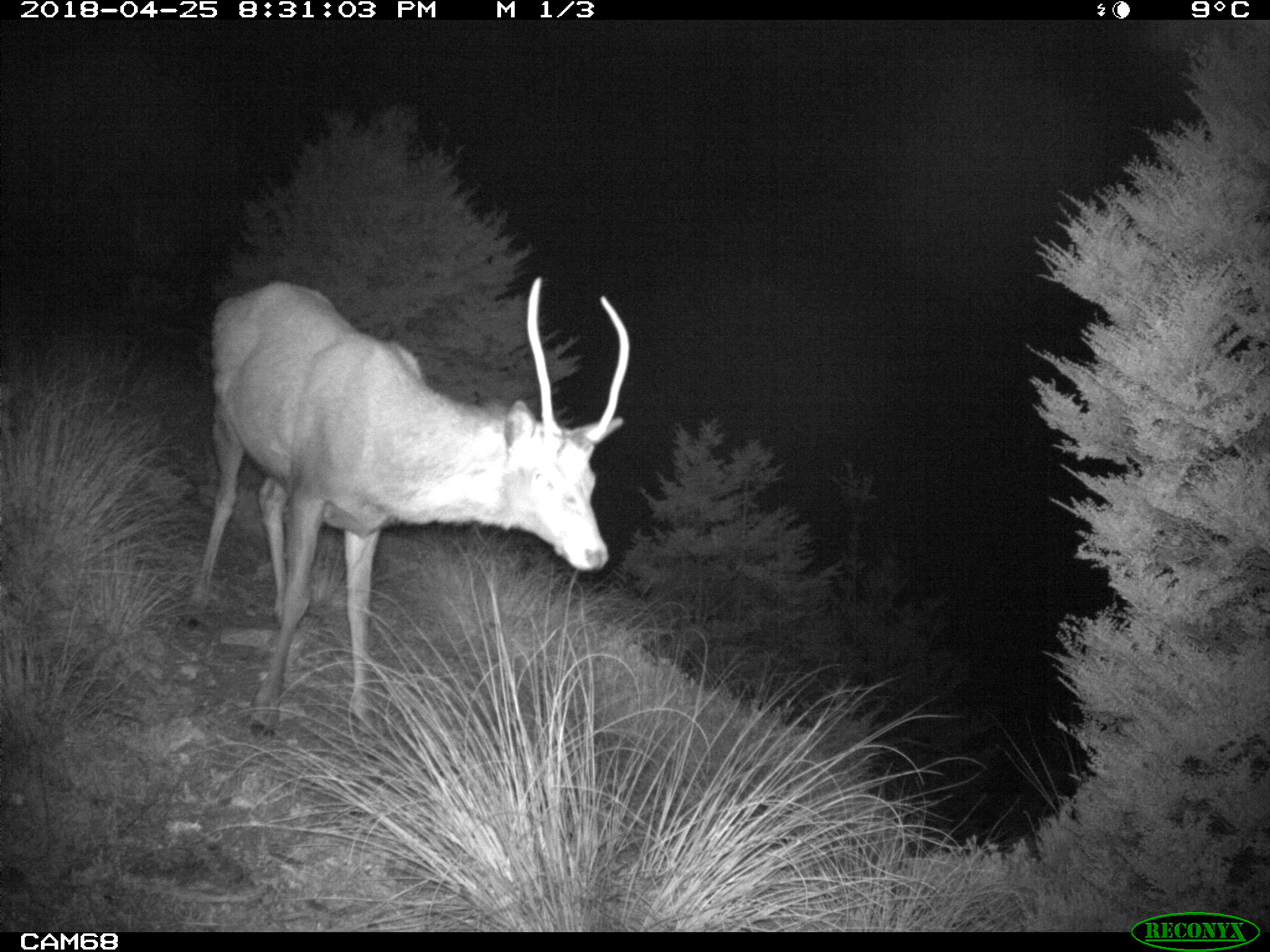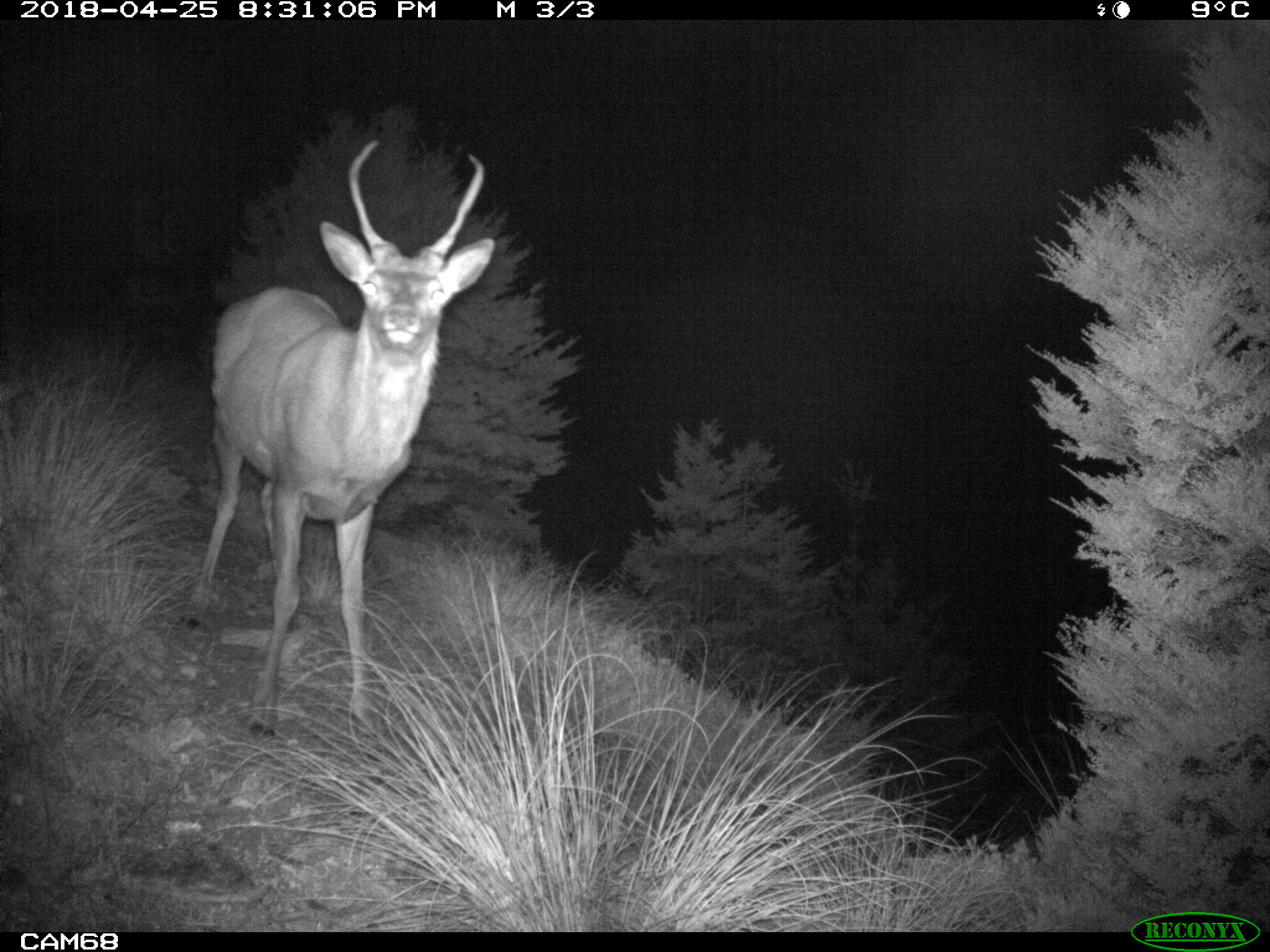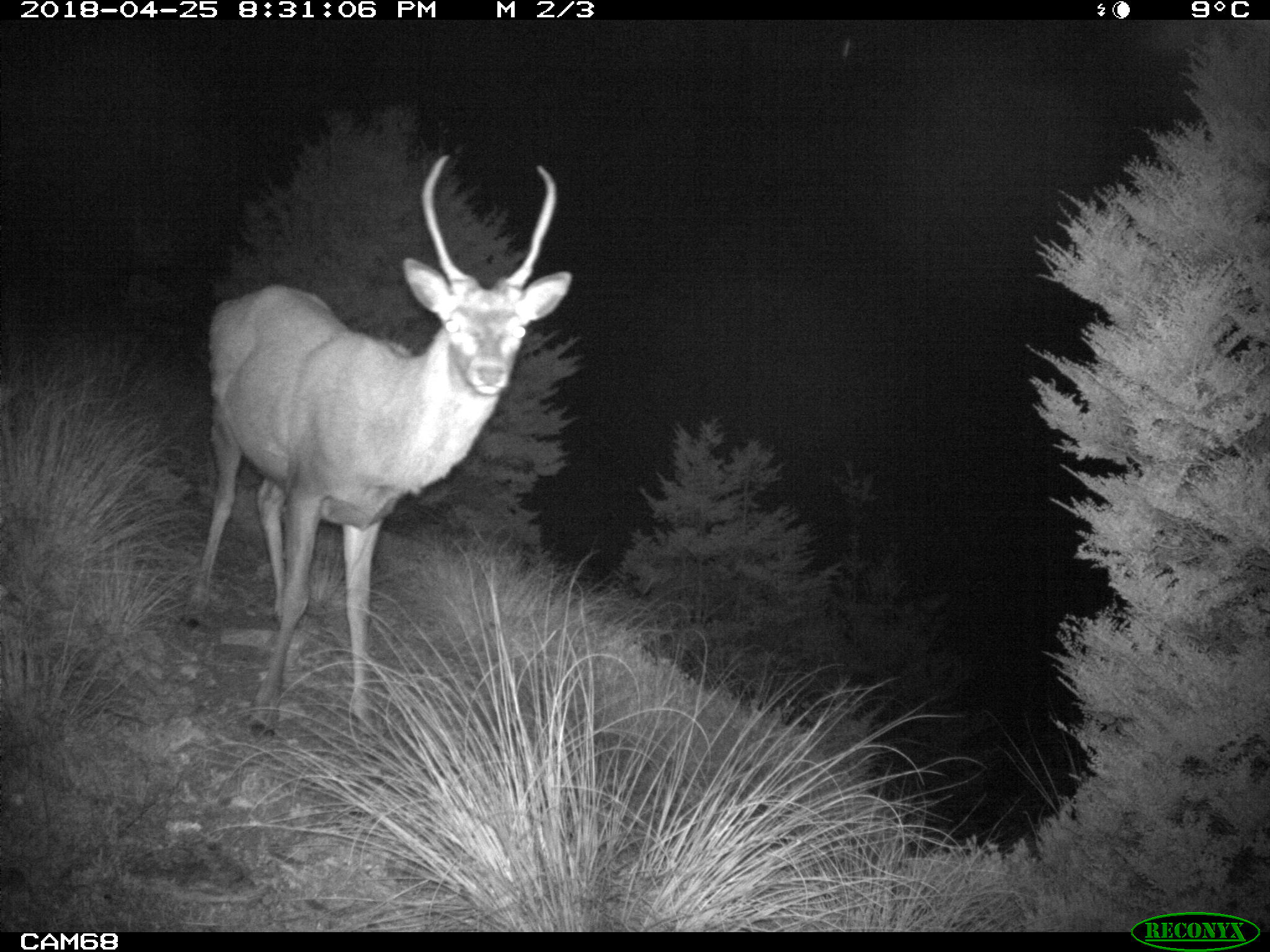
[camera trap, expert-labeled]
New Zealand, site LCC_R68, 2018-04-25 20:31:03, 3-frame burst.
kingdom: Animalia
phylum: Chordata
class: Mammalia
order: Artiodactyla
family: Cervidae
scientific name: Cervidae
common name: deer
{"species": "deer (Cervidae)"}